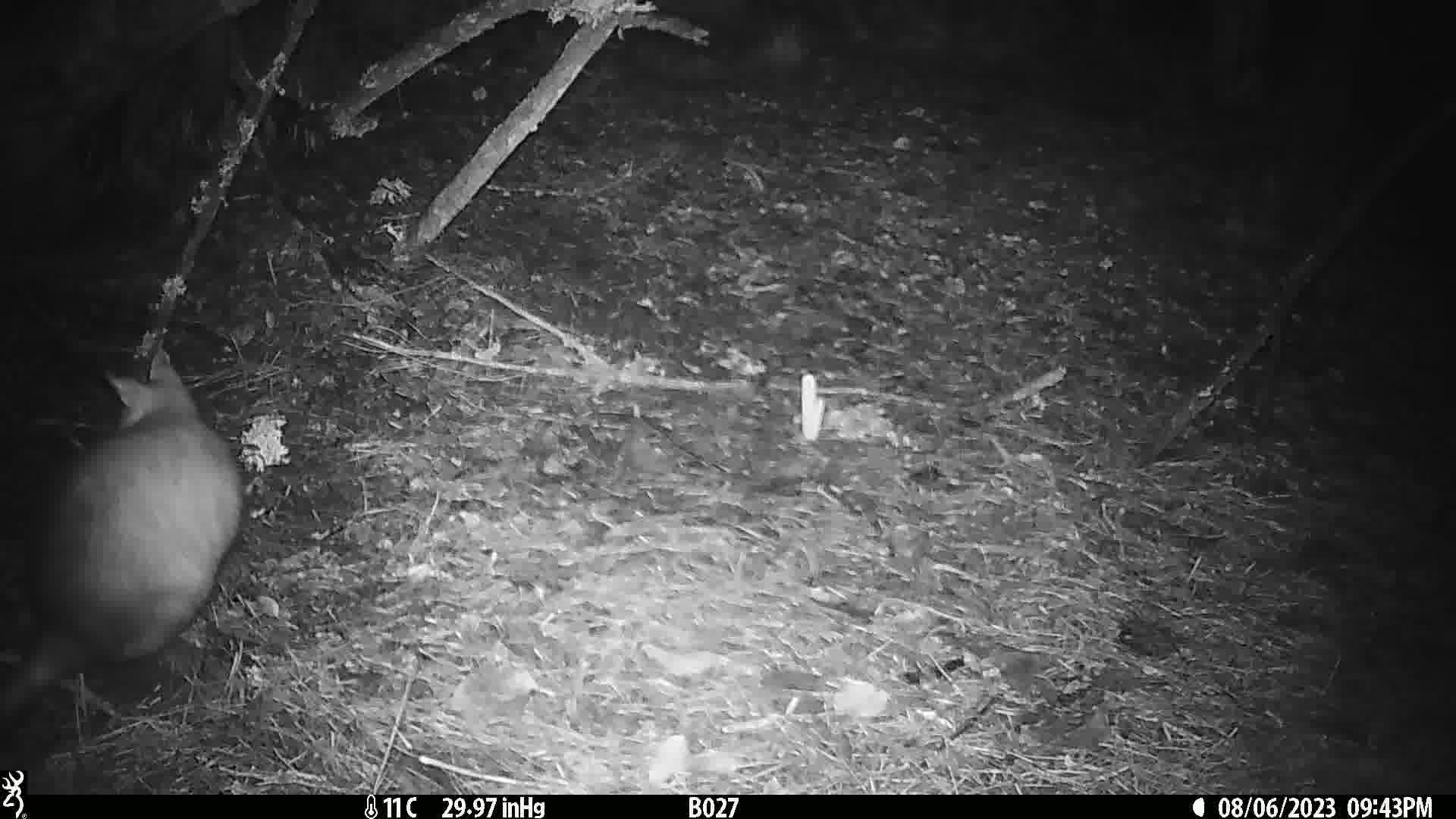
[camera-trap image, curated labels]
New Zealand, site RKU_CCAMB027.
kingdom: Animalia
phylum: Chordata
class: Mammalia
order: Diprotodontia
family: Phalangeridae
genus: Trichosurus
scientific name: Trichosurus vulpecula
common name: common brushtail possum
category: possum